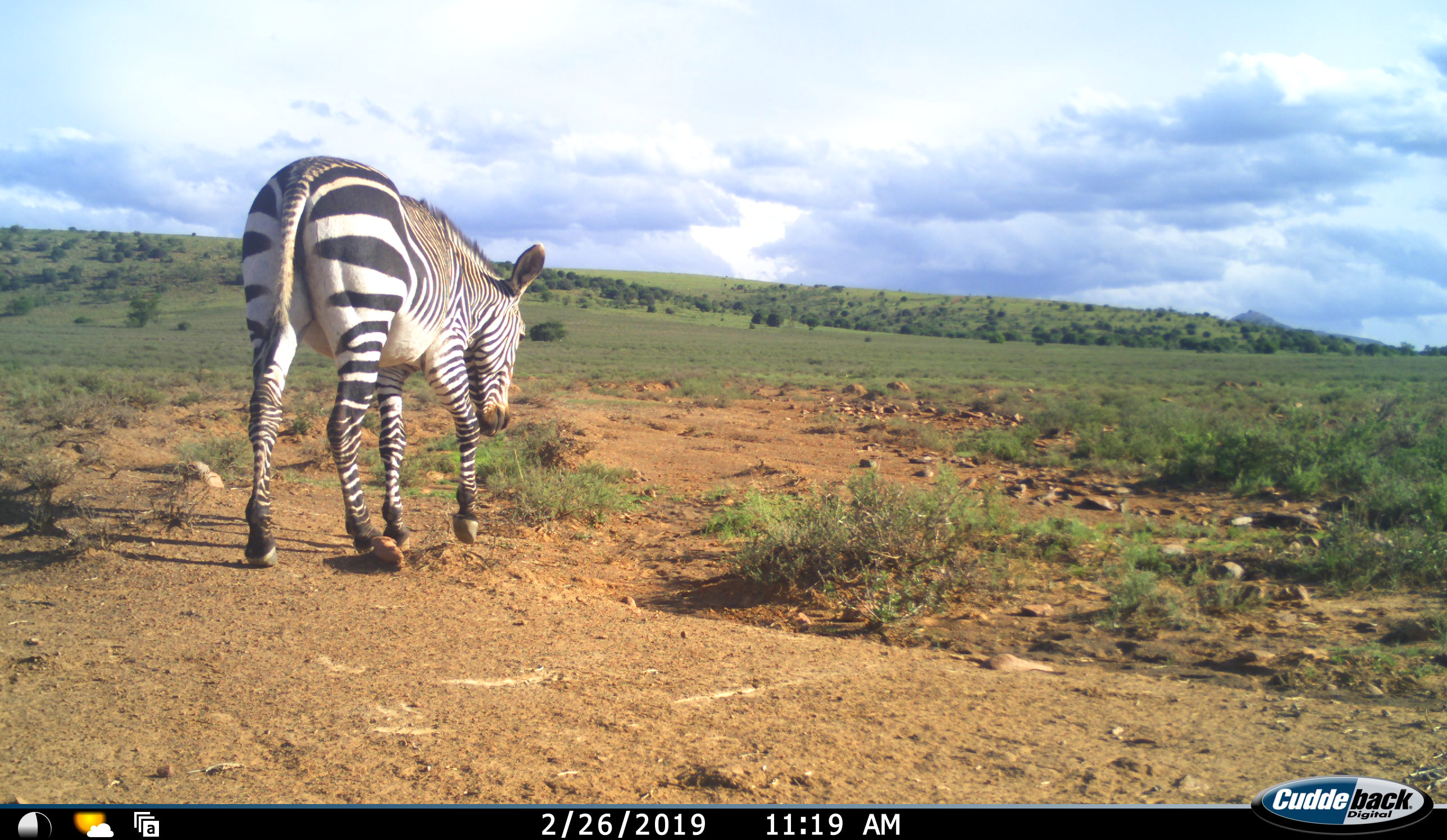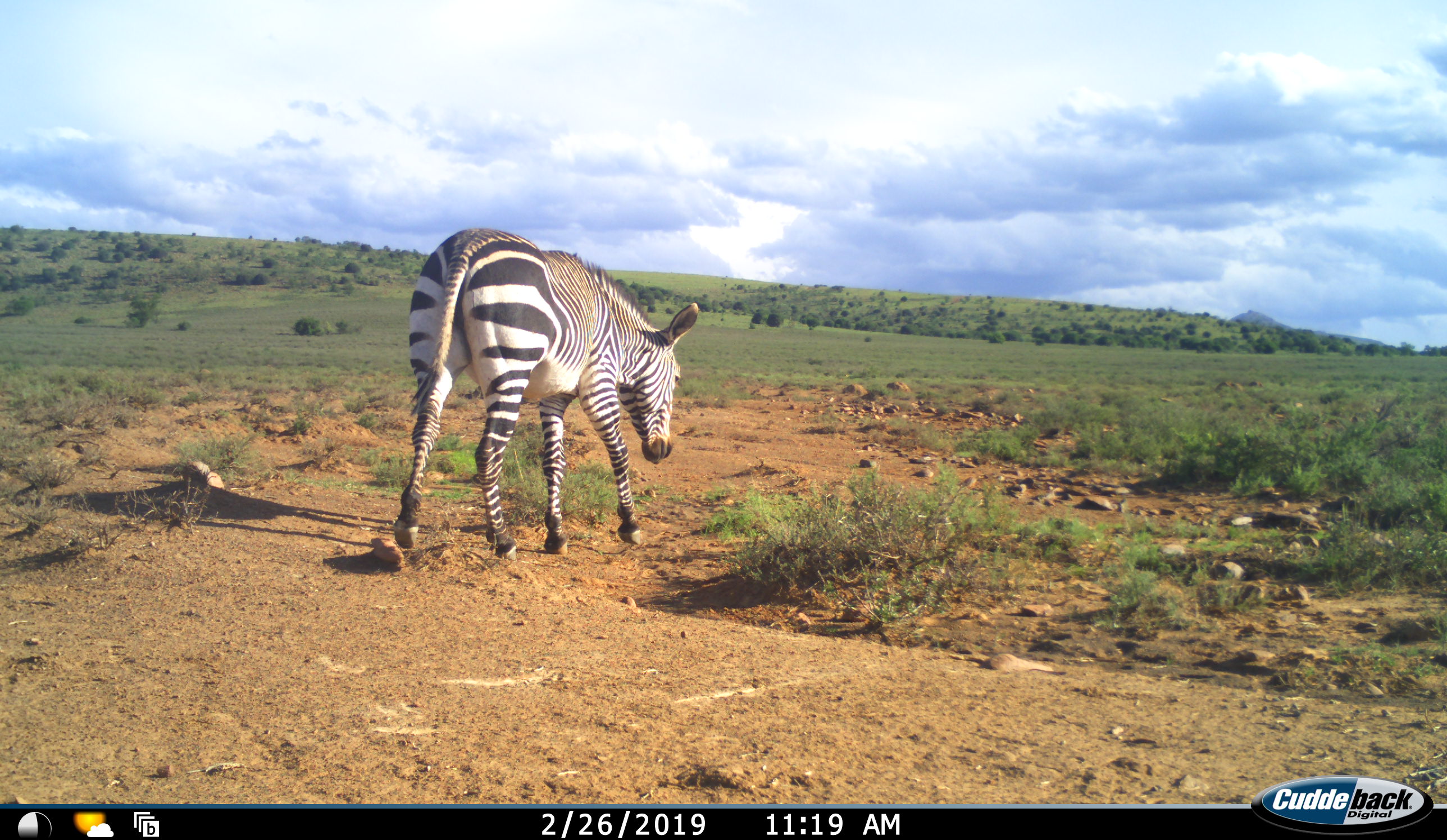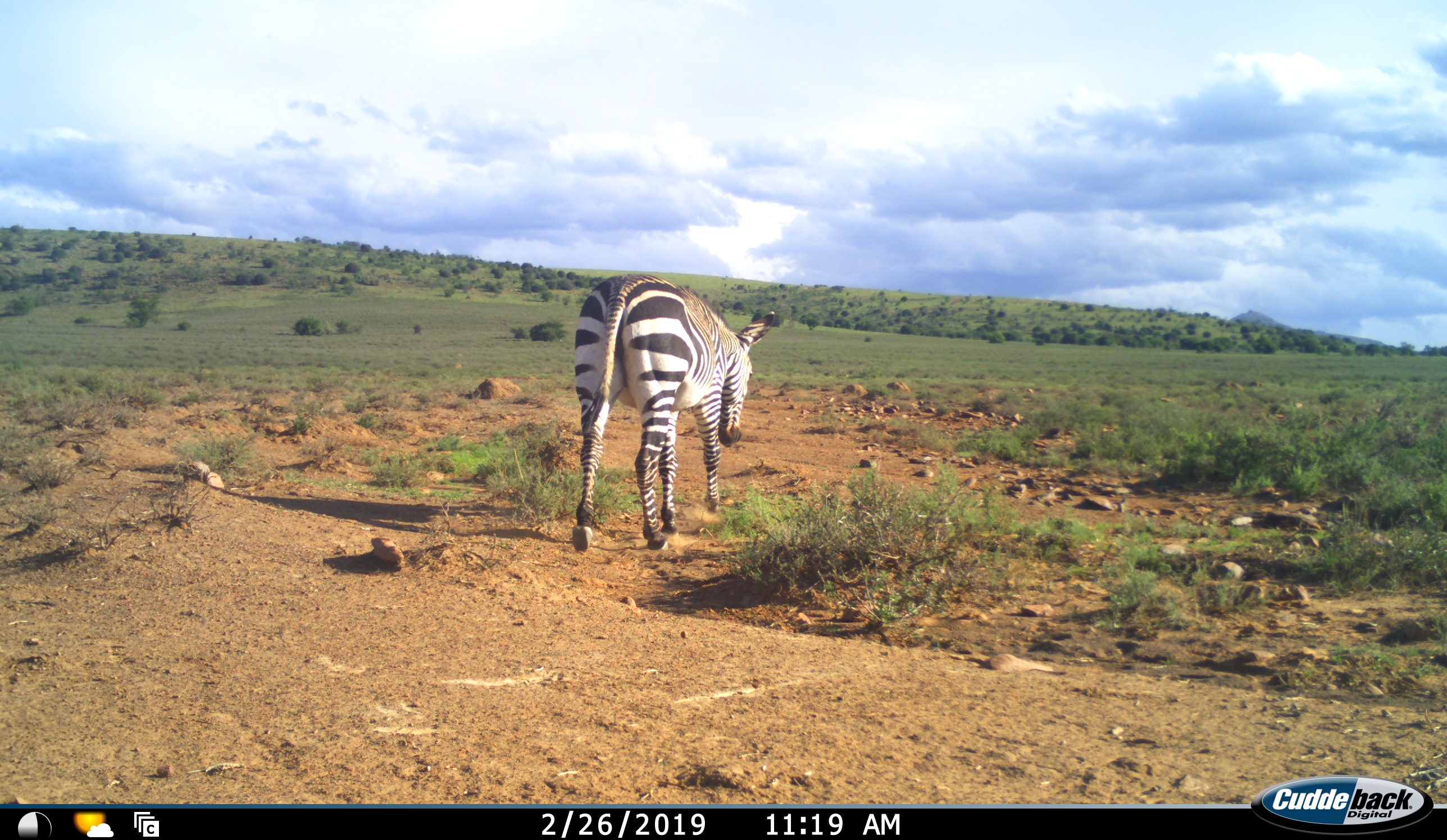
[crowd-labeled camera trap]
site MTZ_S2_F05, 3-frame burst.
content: unidentified animal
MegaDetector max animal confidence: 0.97